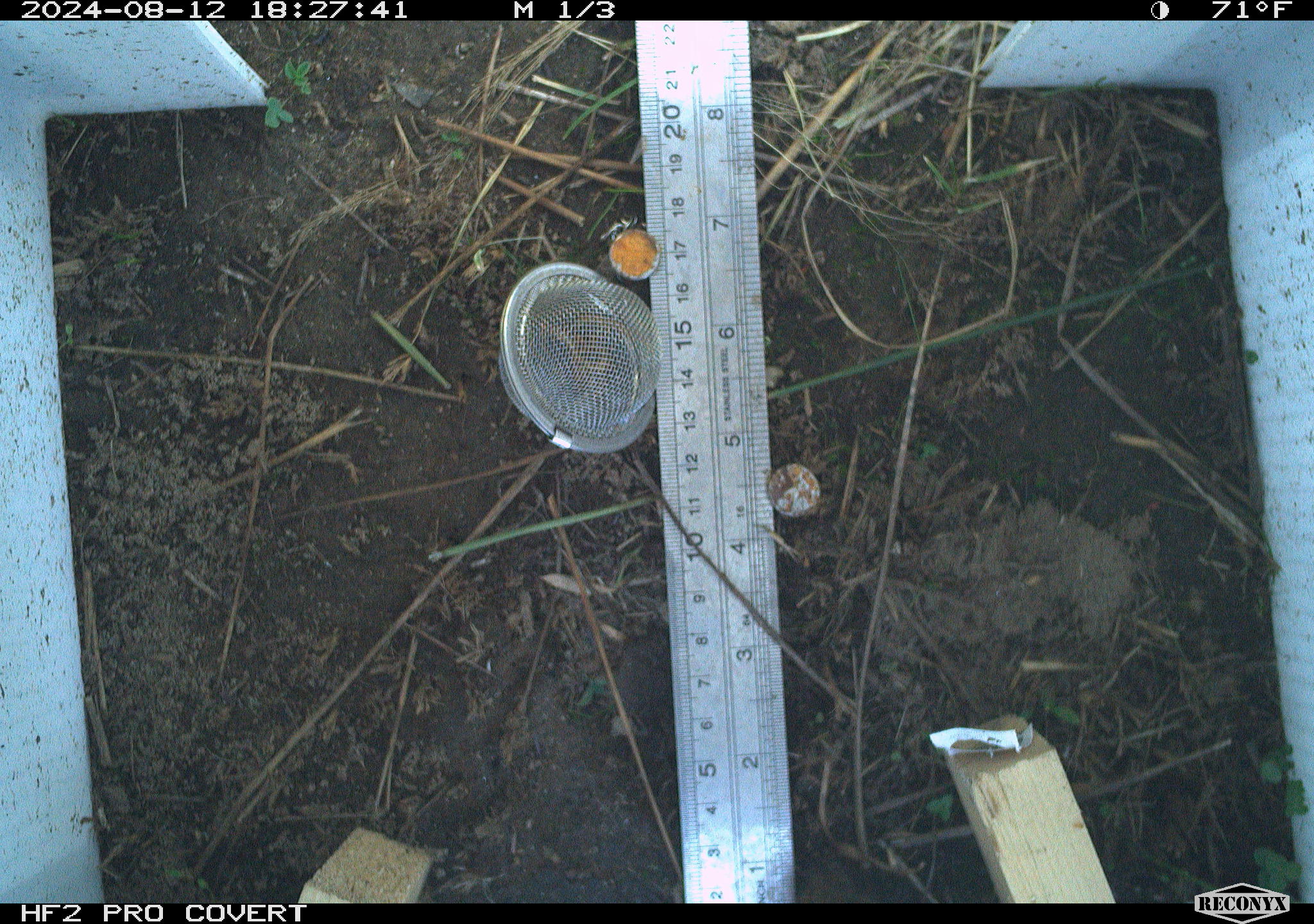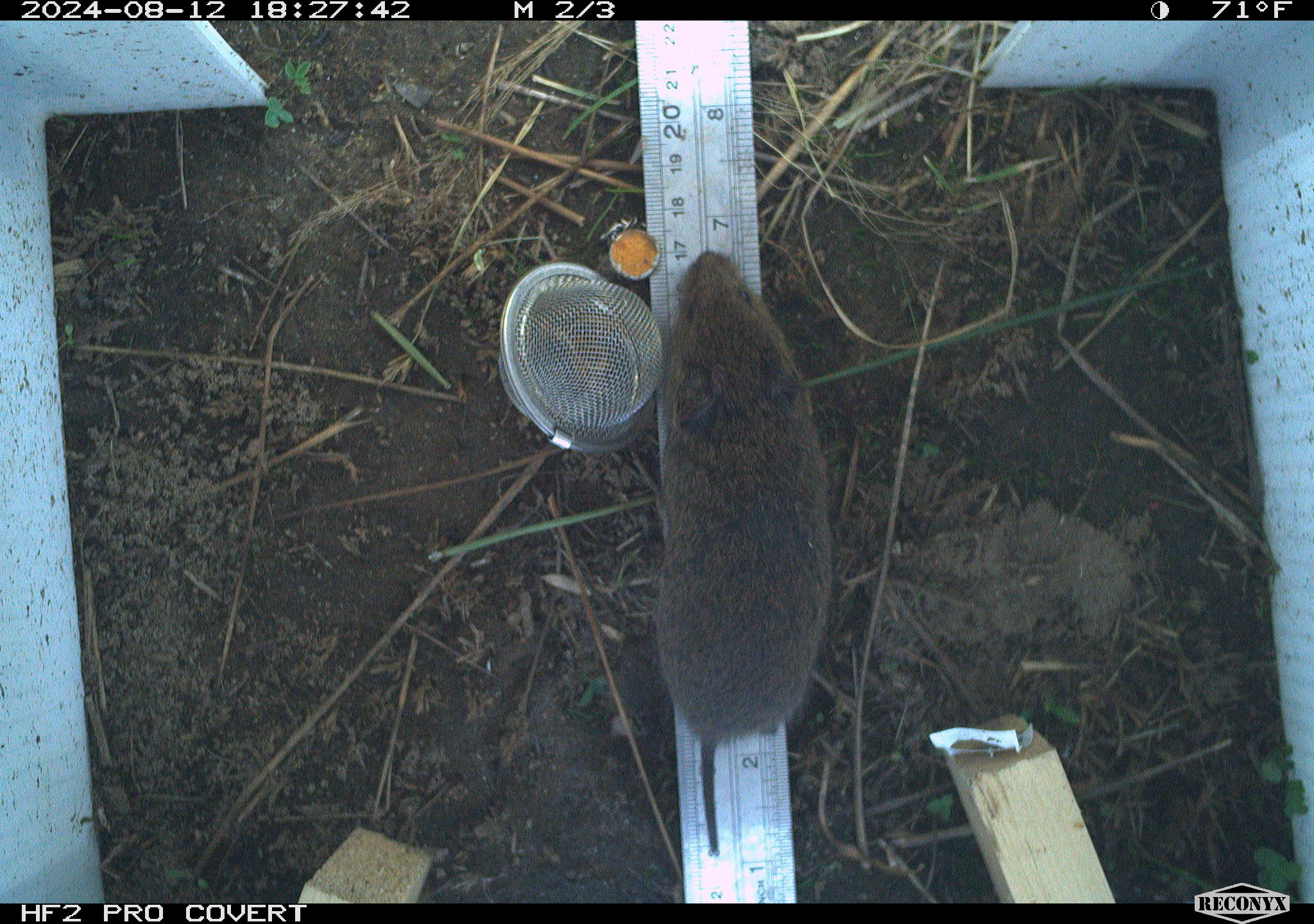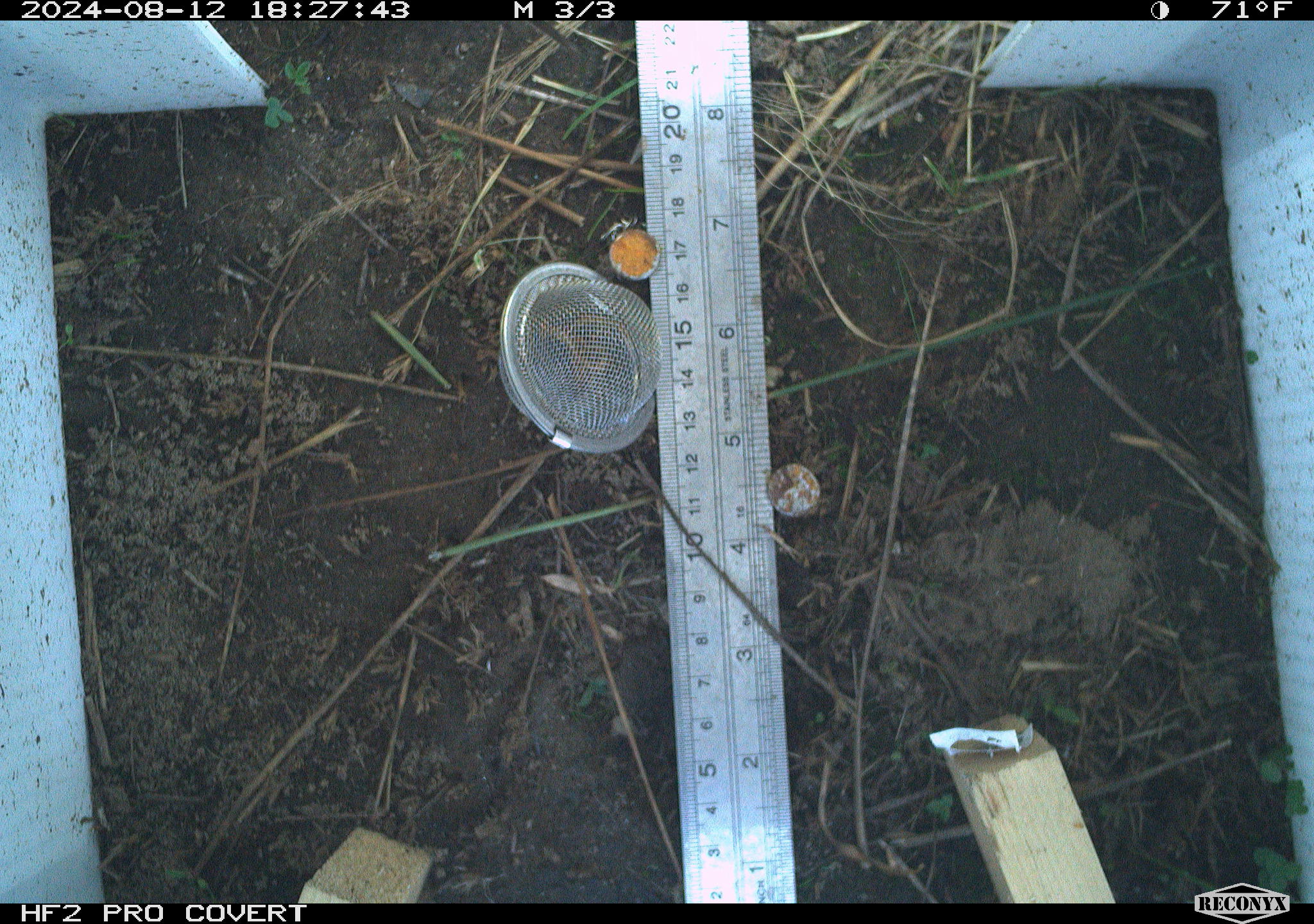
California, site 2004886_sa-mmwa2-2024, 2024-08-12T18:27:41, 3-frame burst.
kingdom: Animalia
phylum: Chordata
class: Mammalia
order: Rodentia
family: Cricetidae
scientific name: Arvicolinae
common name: voles, lemmings, and muskrats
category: arvicolinae subfamily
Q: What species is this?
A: Arvicolinae subfamily (voles, lemmings, and muskrats) (Arvicolinae).